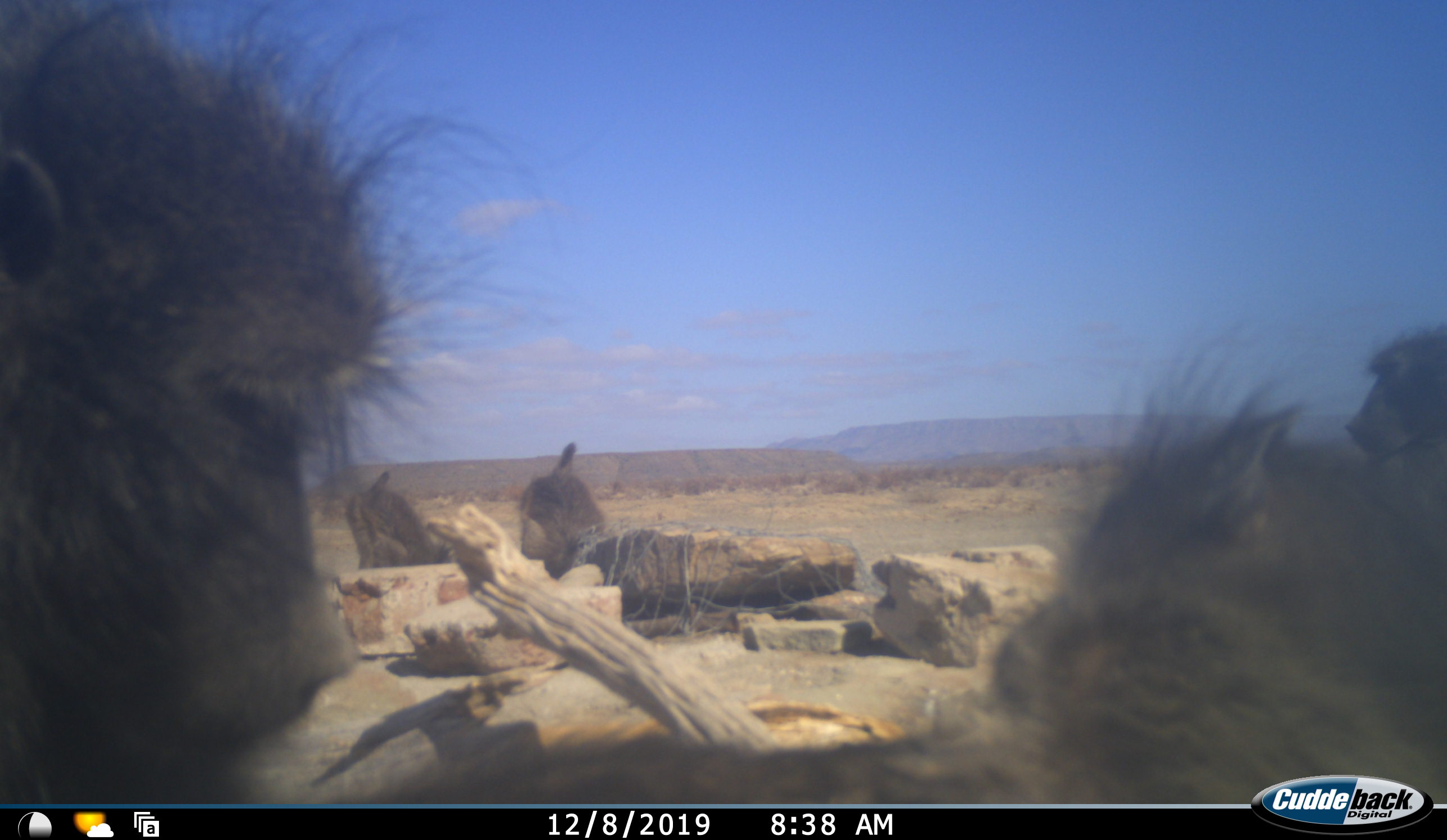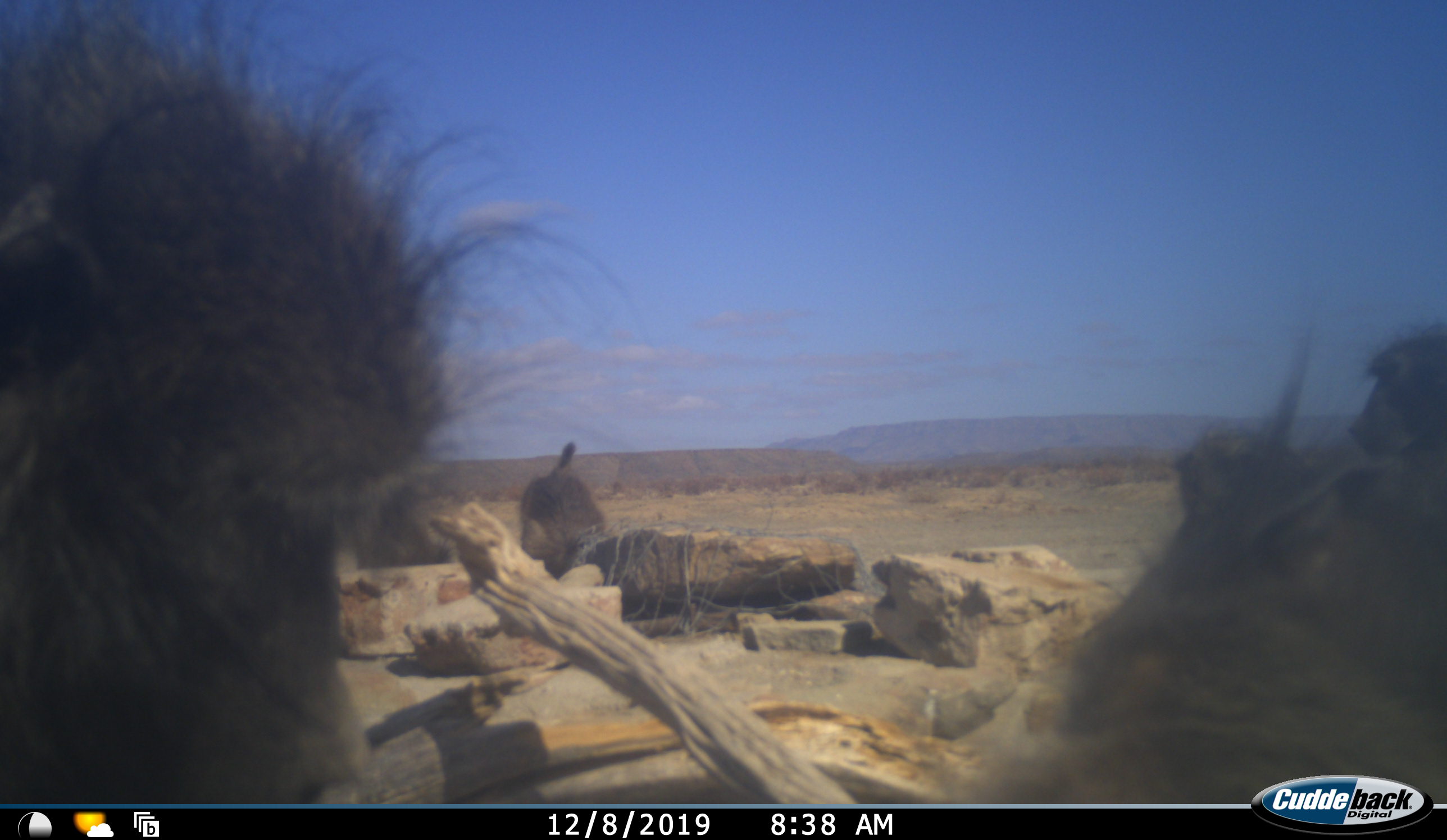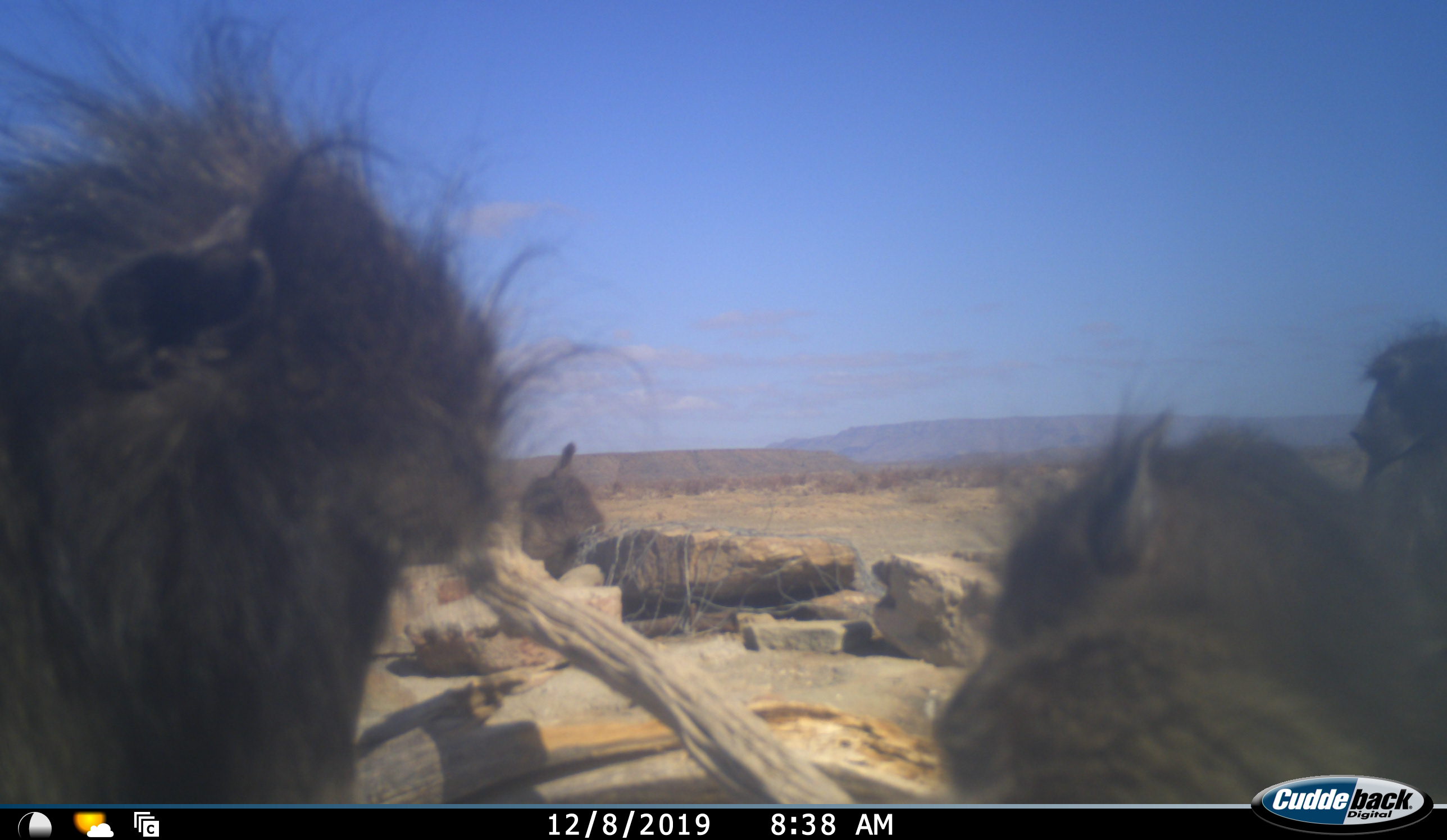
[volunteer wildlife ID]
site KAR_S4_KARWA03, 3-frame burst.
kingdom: Animalia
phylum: Chordata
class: Mammalia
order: Primates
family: Cercopithecidae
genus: Papio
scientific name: Papio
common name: baboon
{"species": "baboon (Papio)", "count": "5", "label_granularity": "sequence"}